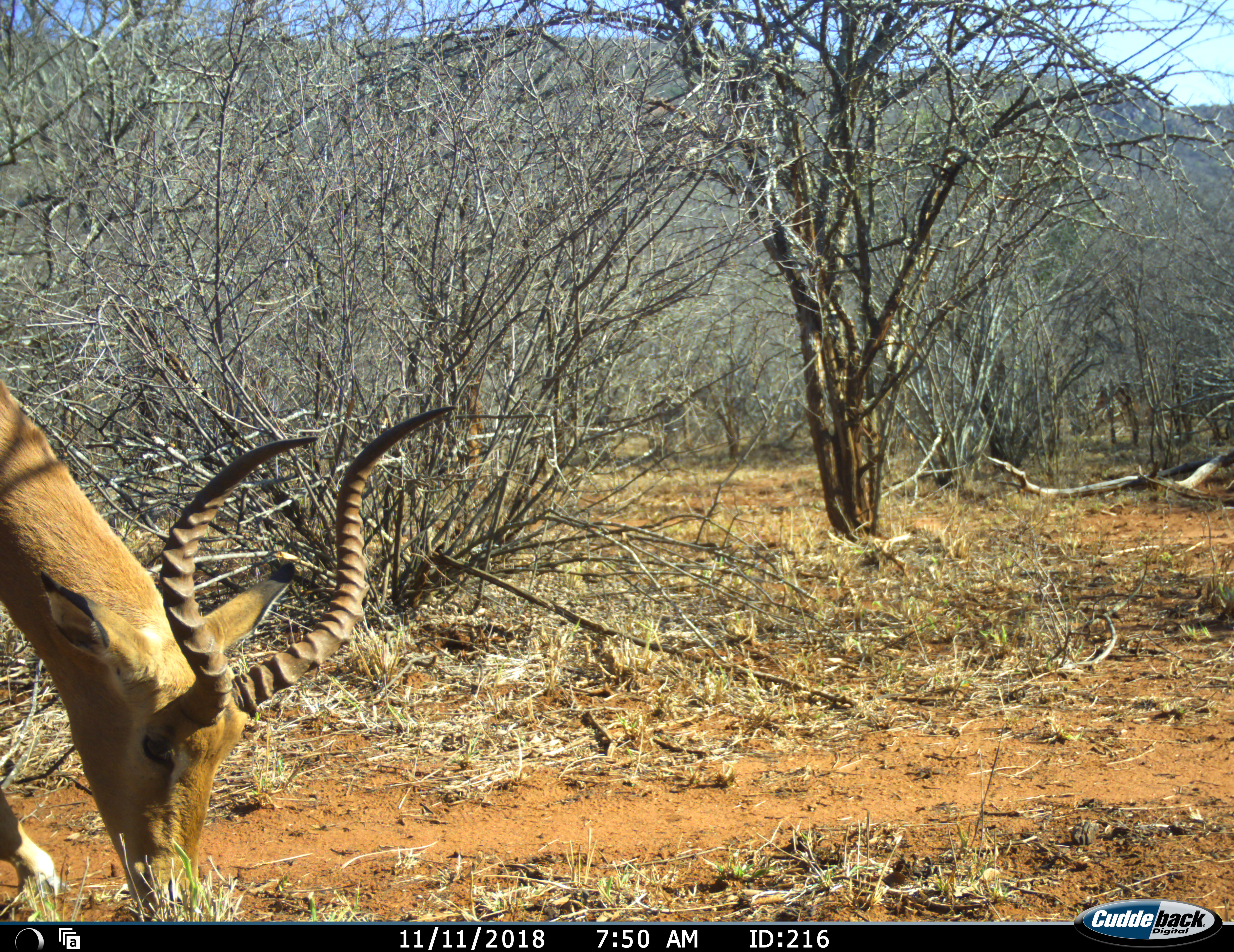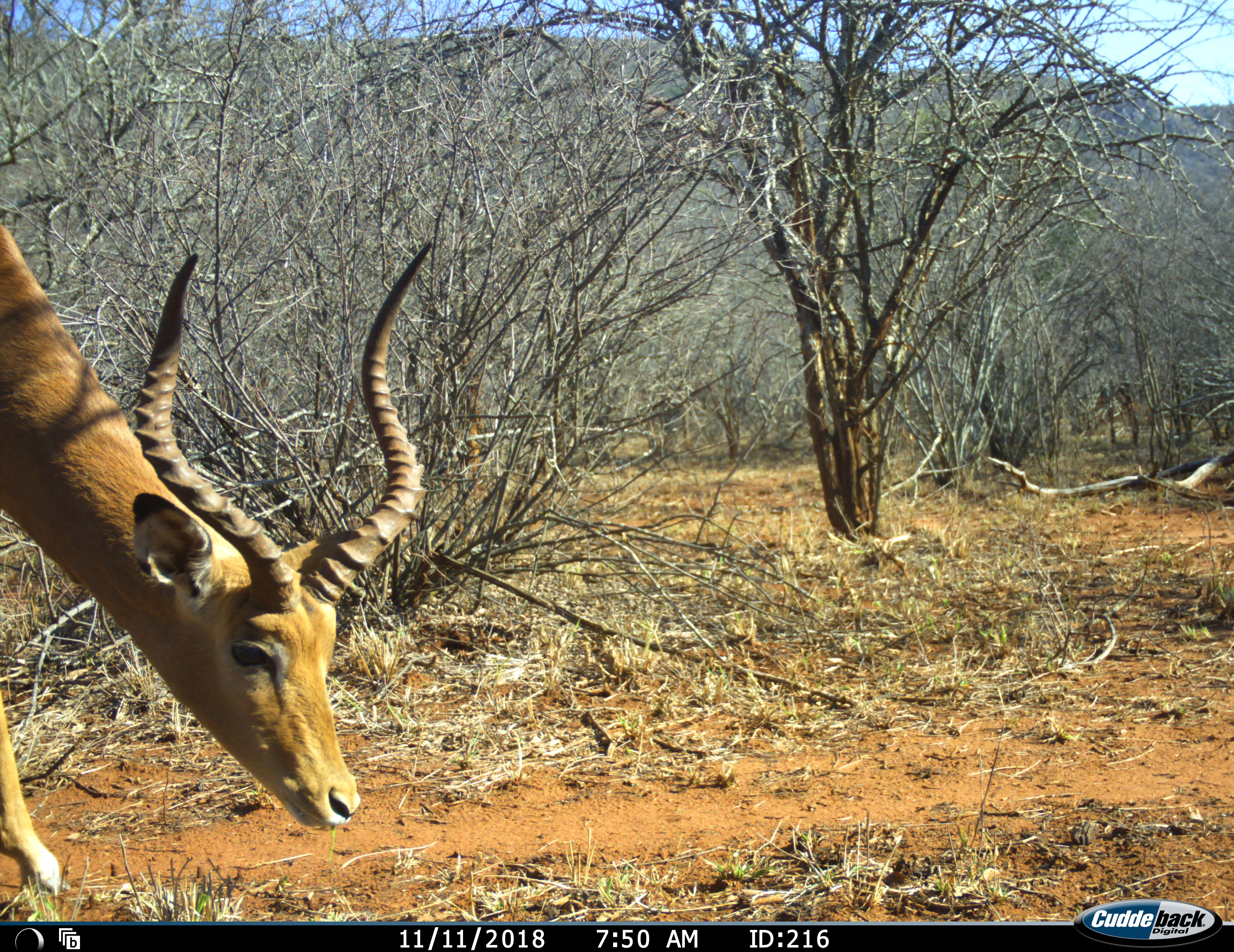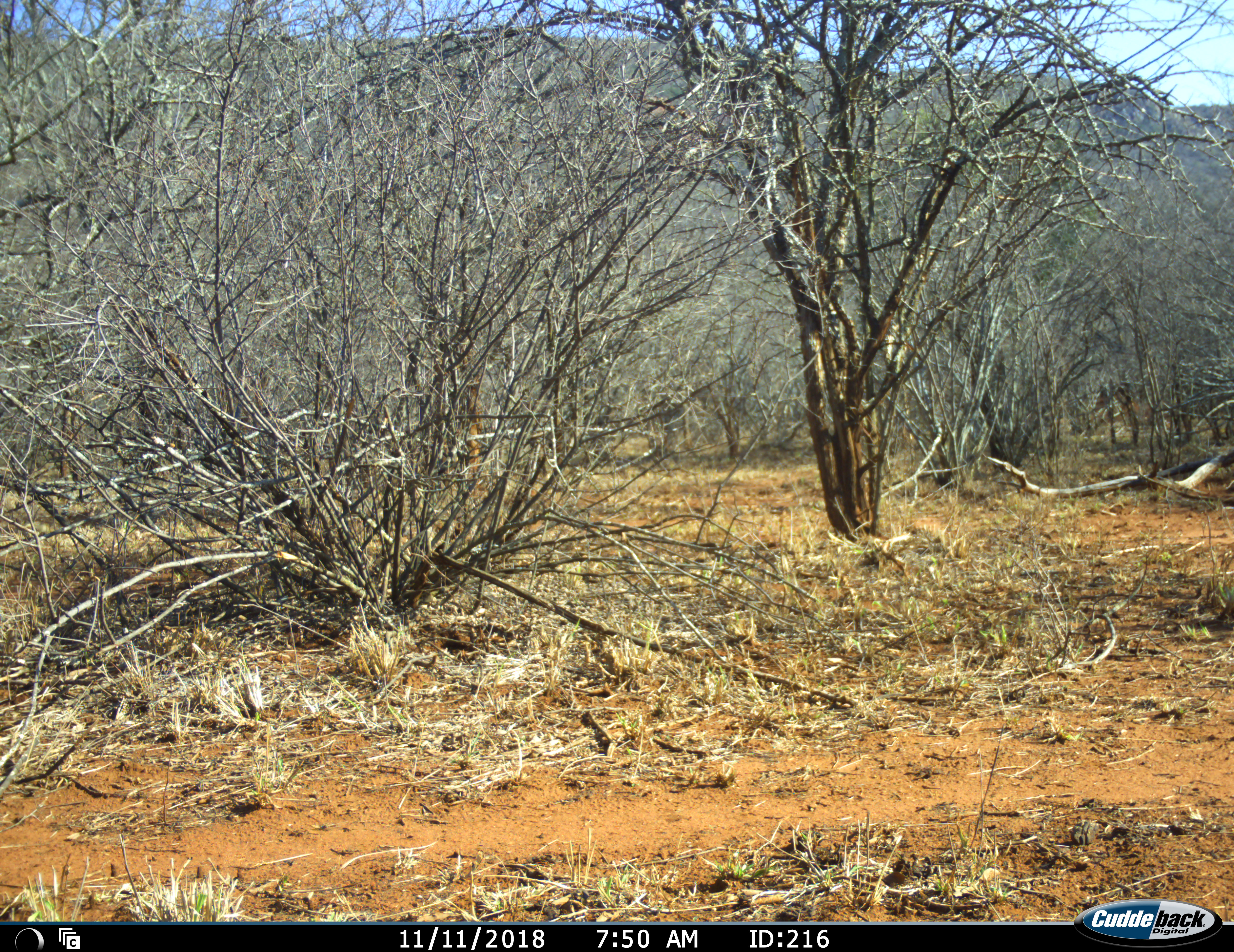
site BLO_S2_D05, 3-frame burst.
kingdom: Animalia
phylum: Chordata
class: Mammalia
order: Artiodactyla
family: Bovidae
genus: Aepyceros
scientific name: Aepyceros melampus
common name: impala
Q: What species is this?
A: Impala (Aepyceros melampus).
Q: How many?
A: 1.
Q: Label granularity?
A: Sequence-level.